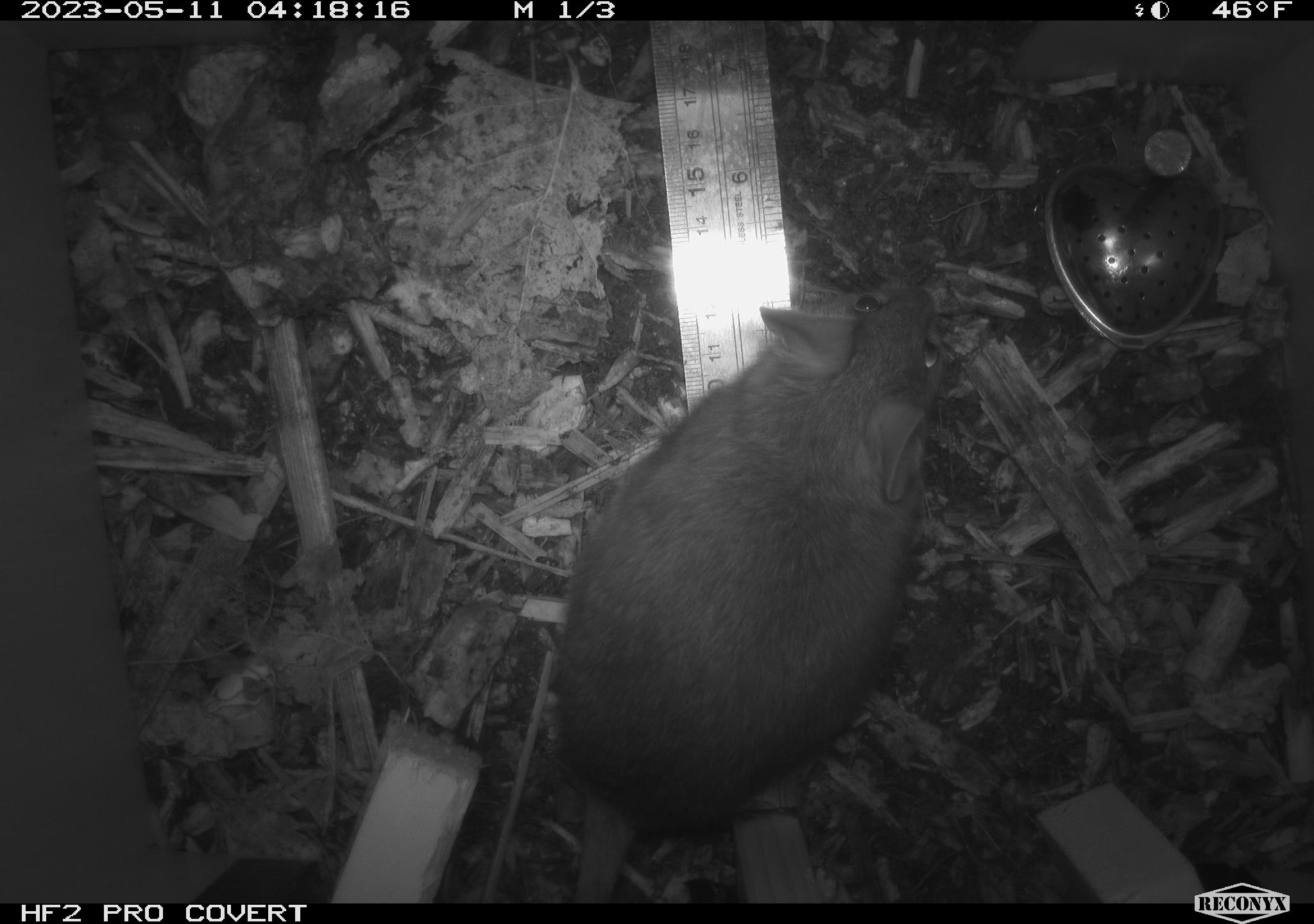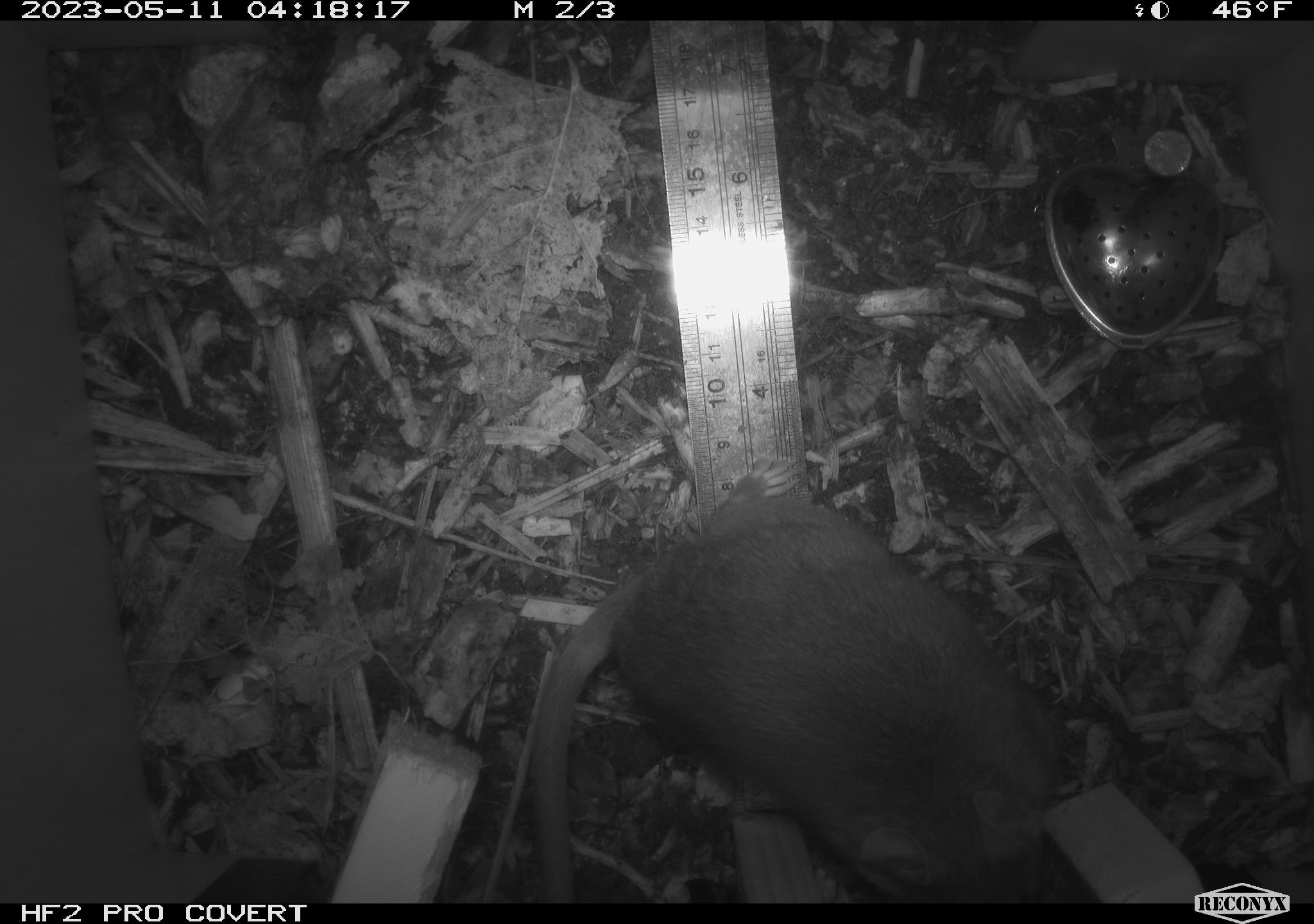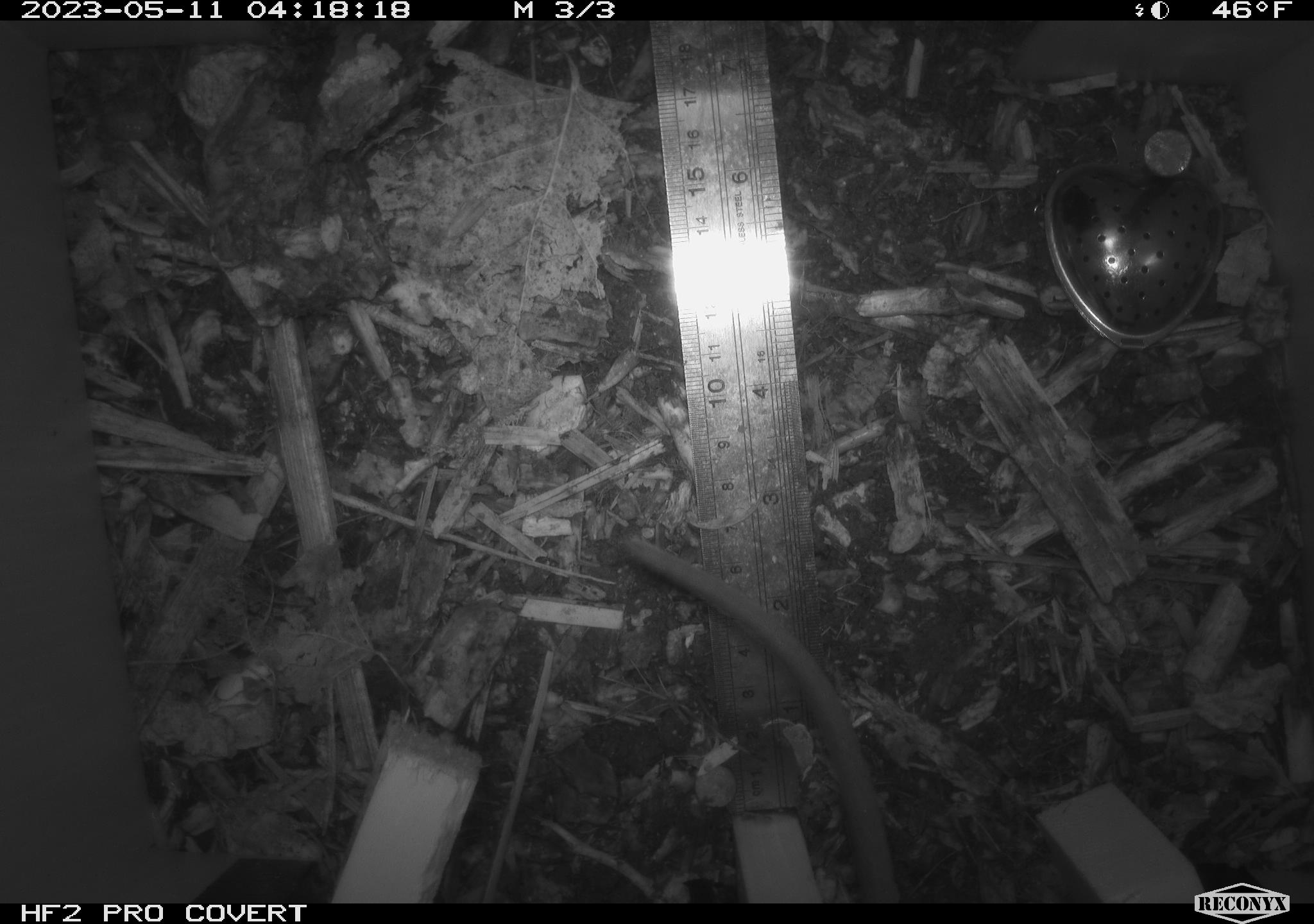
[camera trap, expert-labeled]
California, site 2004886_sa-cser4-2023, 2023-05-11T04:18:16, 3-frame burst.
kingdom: Animalia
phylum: Chordata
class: Mammalia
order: Rodentia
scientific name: Rodentia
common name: mouse species